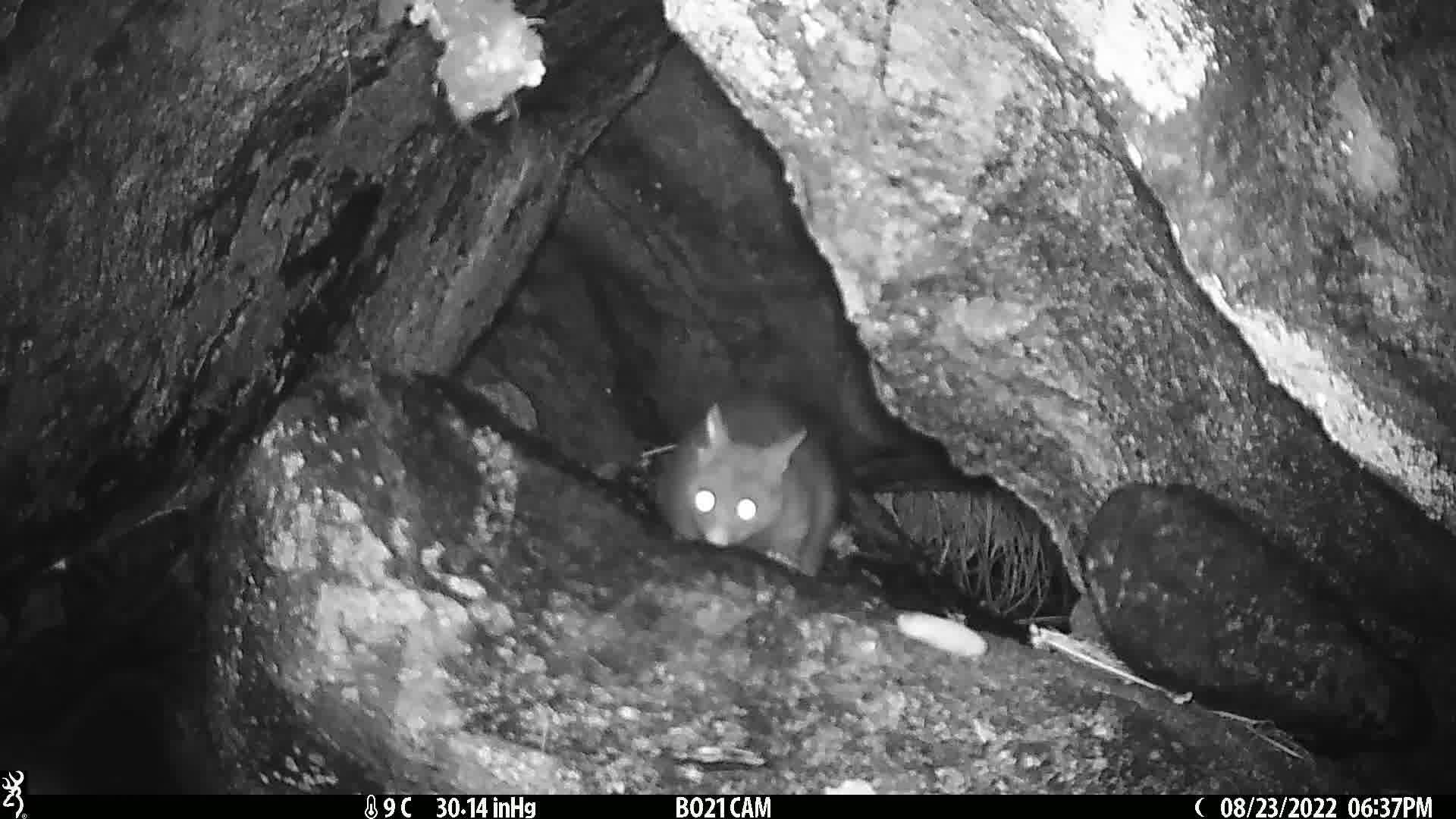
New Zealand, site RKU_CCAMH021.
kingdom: Animalia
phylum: Chordata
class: Mammalia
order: Diprotodontia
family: Phalangeridae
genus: Trichosurus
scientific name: Trichosurus vulpecula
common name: common brushtail possum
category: possum